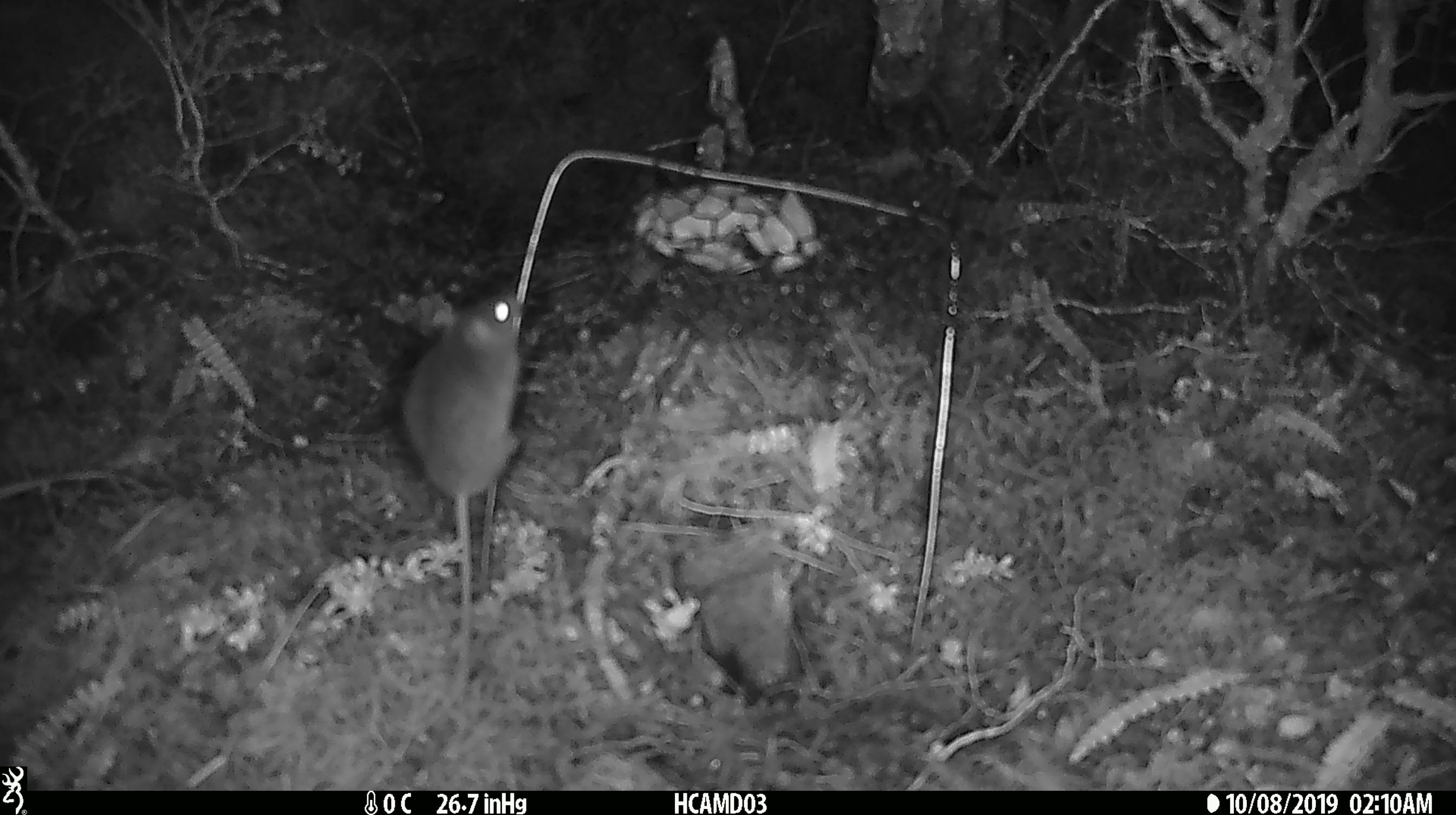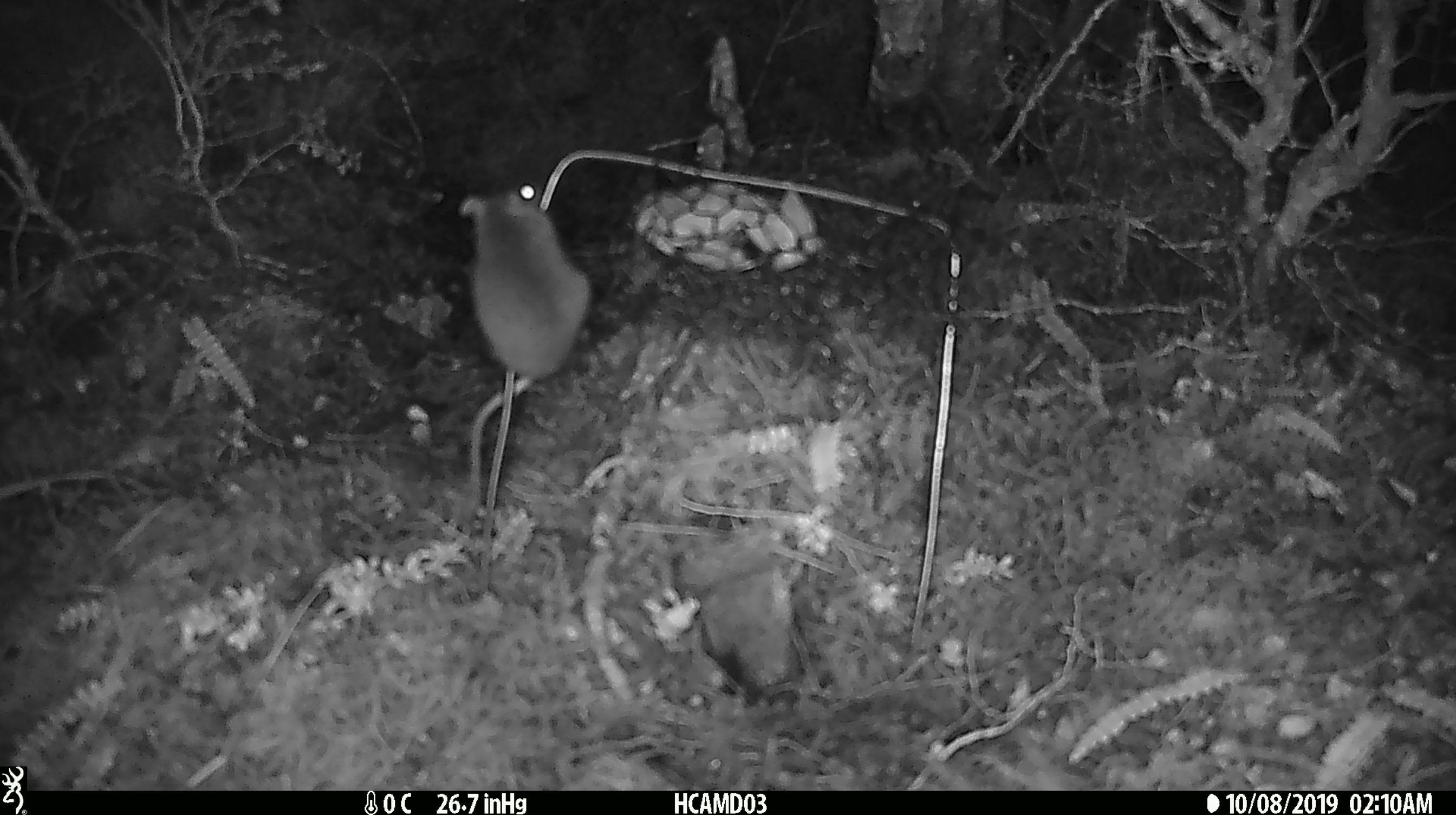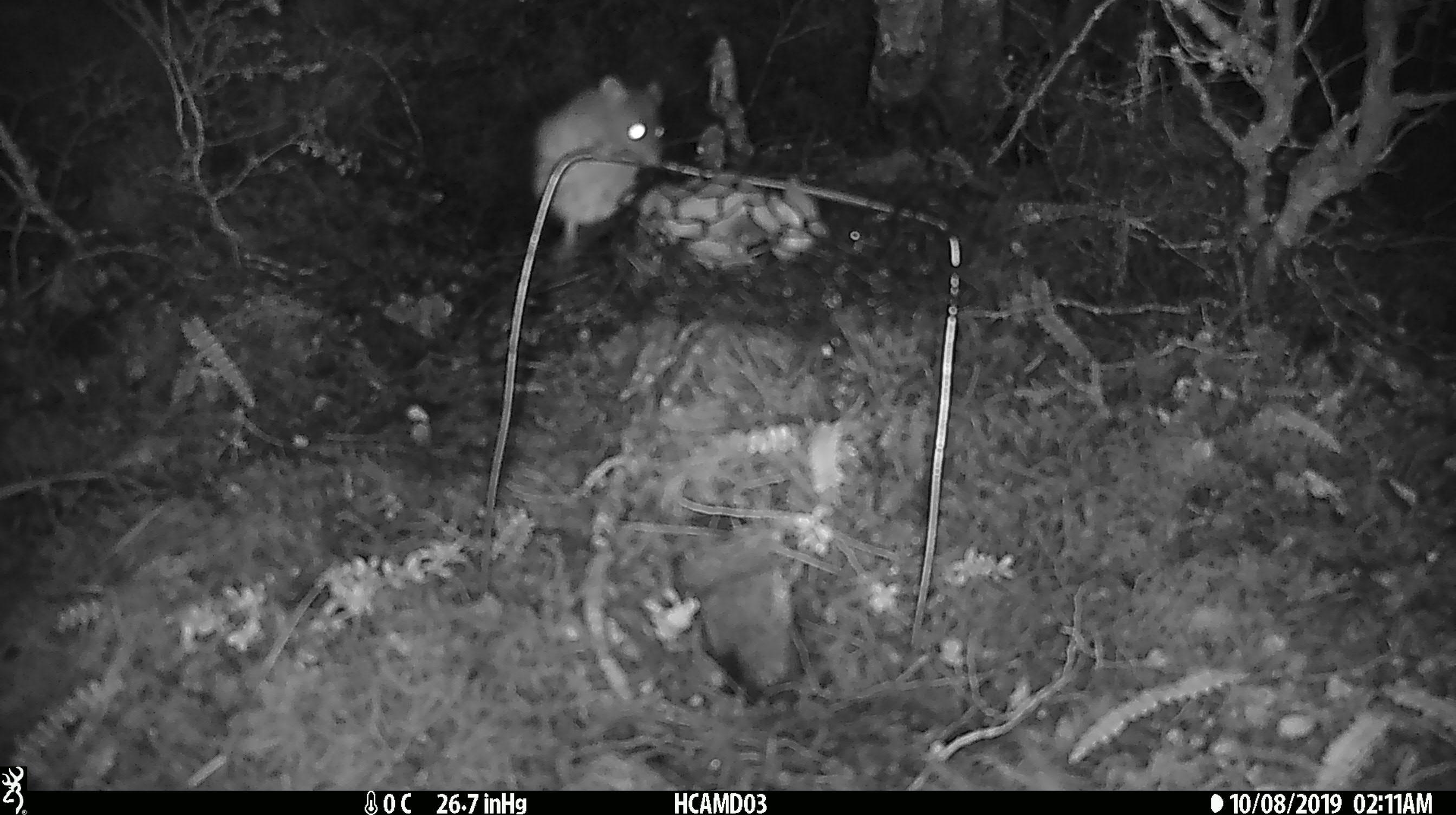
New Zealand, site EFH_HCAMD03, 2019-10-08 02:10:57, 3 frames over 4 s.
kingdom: Animalia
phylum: Chordata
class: Mammalia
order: Rodentia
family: Muridae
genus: Mus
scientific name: Mus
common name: mouse